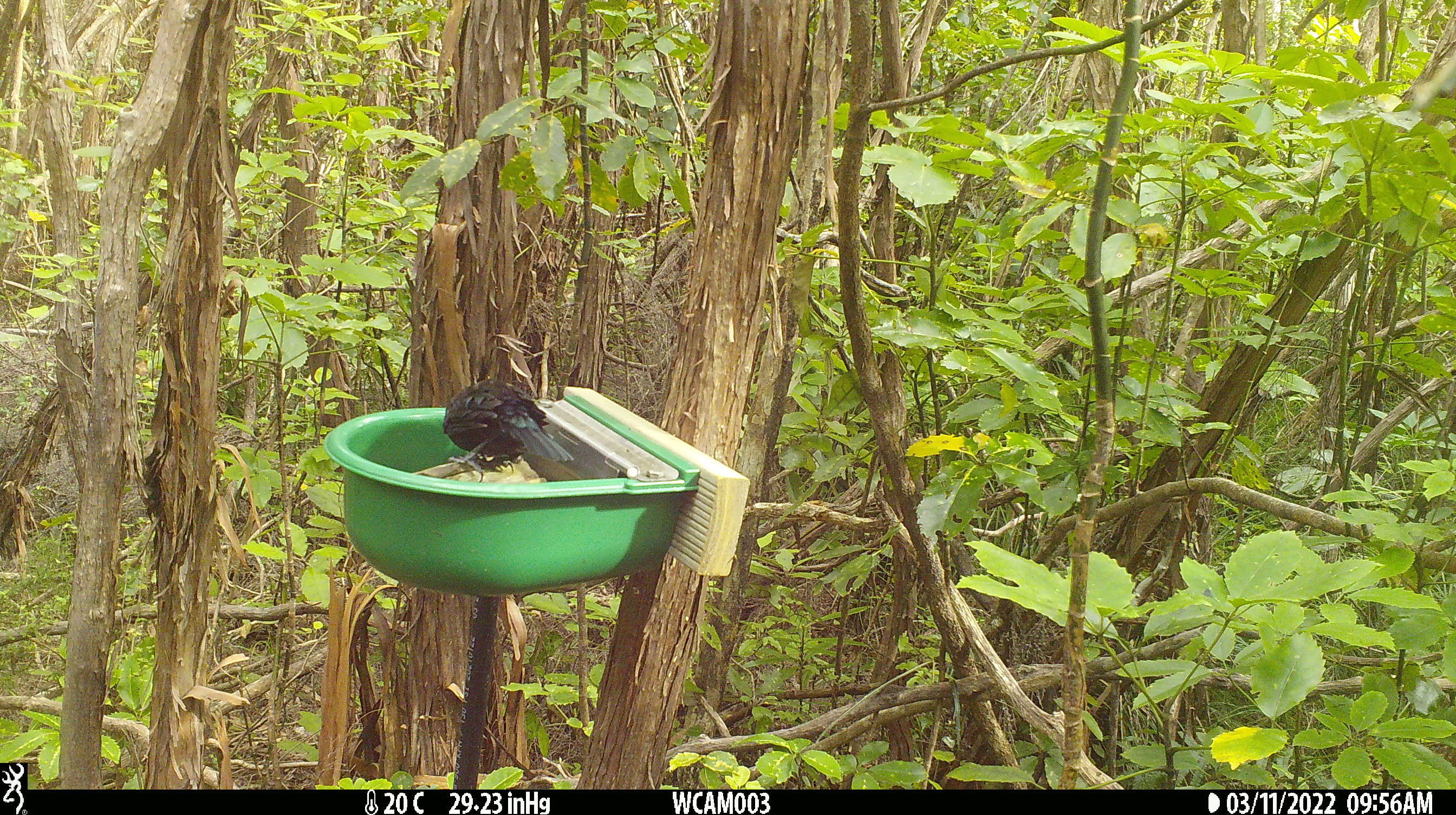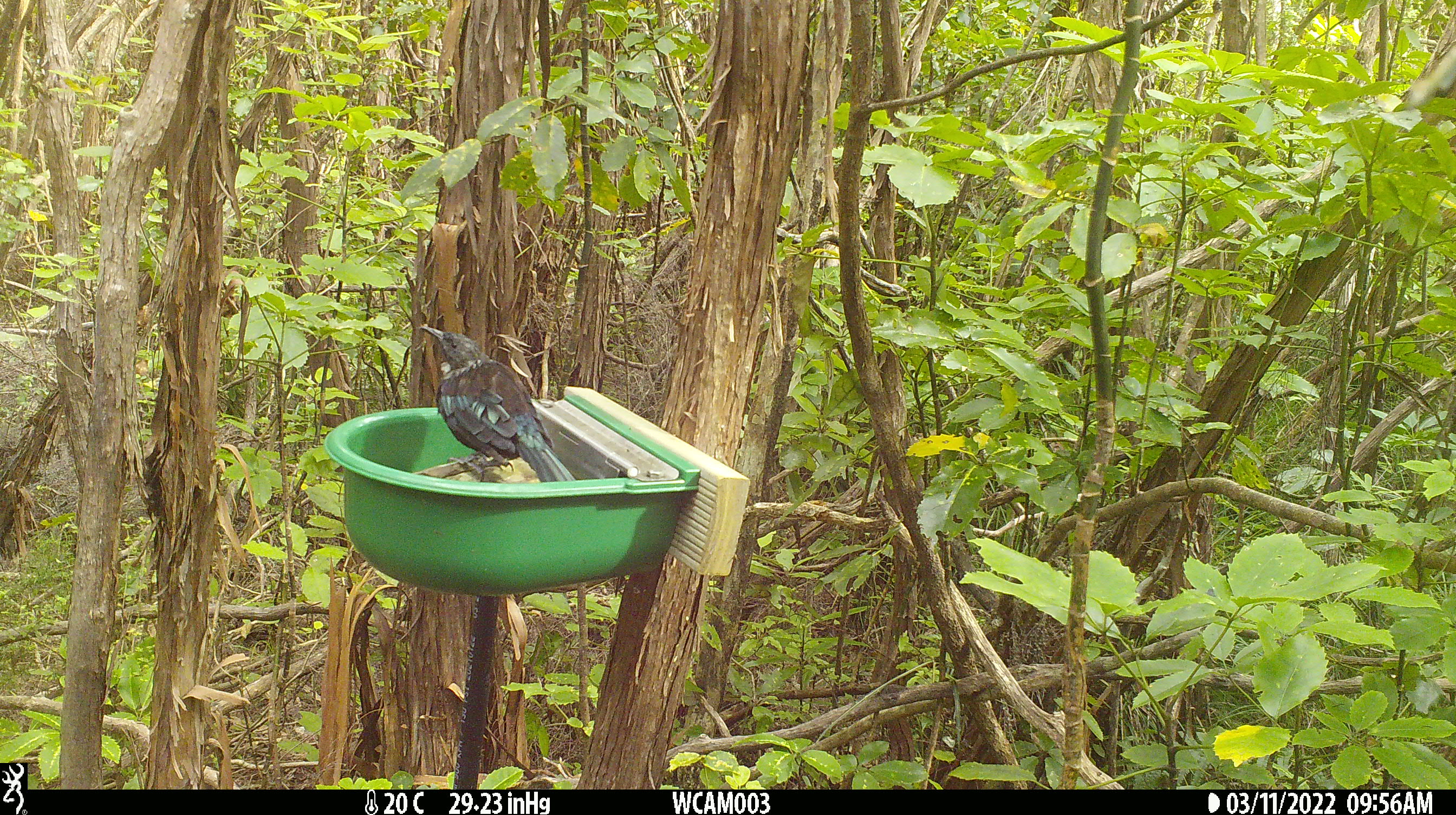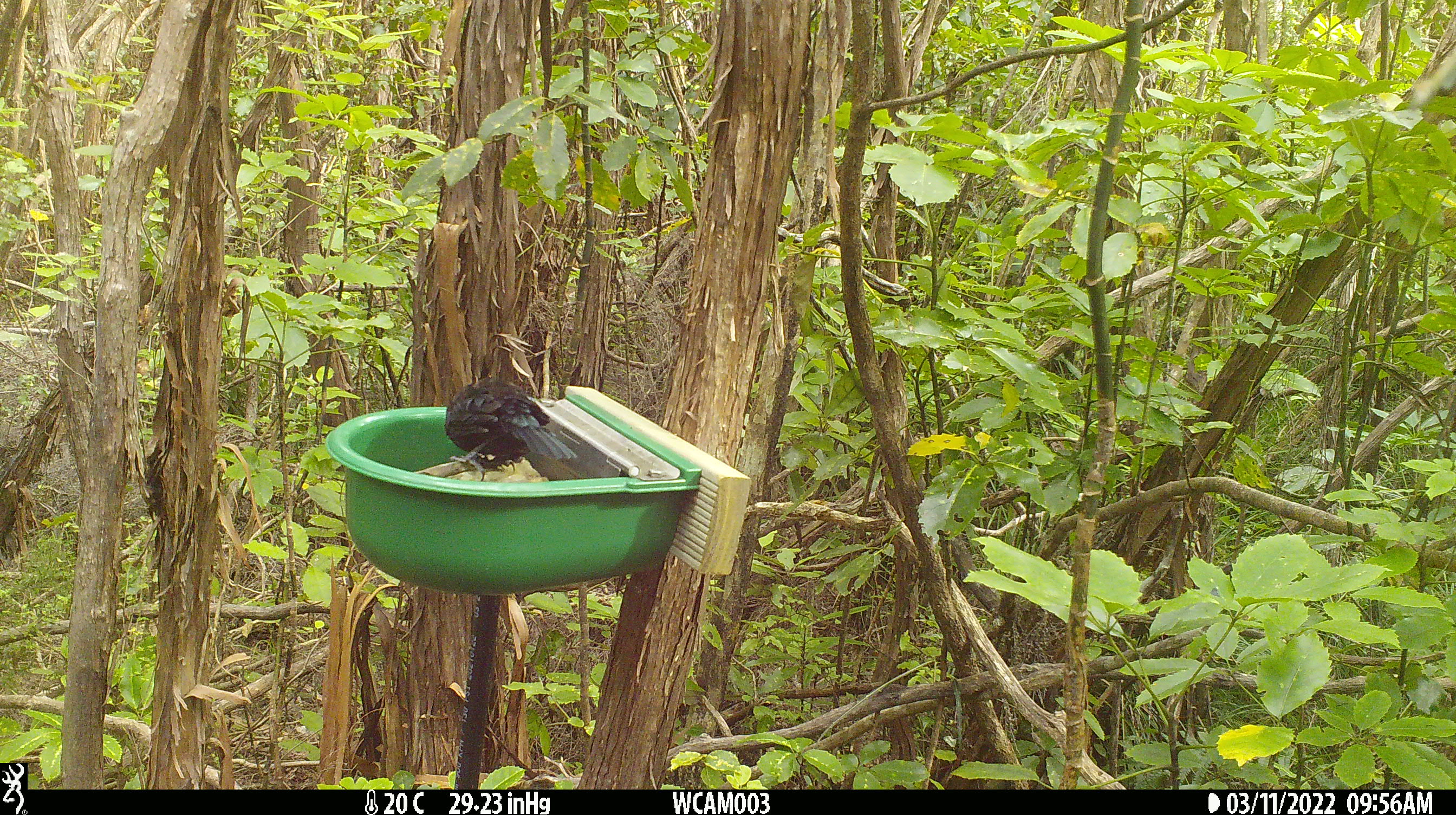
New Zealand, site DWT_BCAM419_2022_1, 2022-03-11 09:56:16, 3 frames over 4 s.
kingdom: Animalia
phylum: Chordata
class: Aves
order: Passeriformes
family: Meliphagidae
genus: Prosthemadera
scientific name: Prosthemadera novaeseelandiae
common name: tui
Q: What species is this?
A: Tui (Prosthemadera novaeseelandiae).